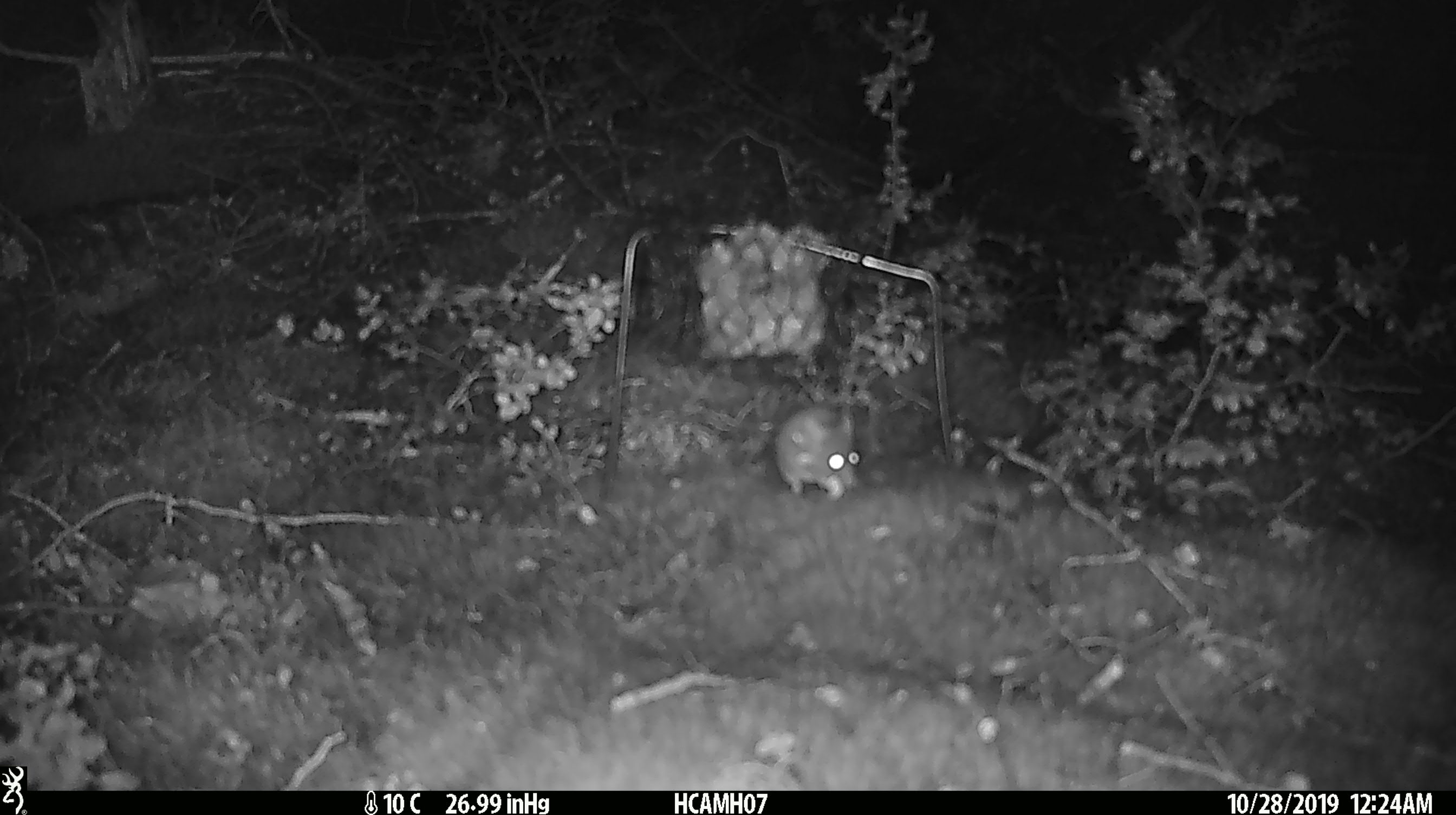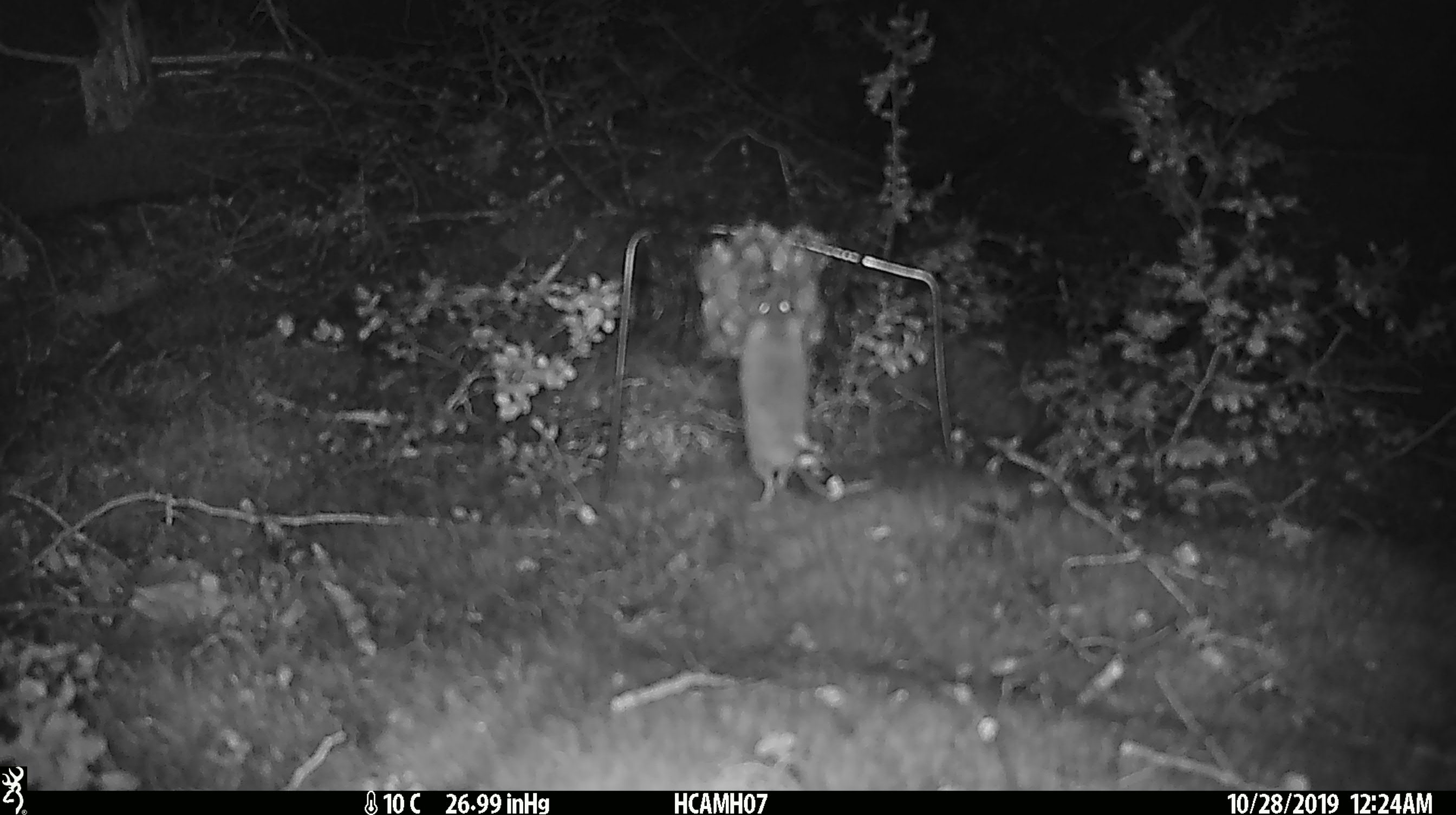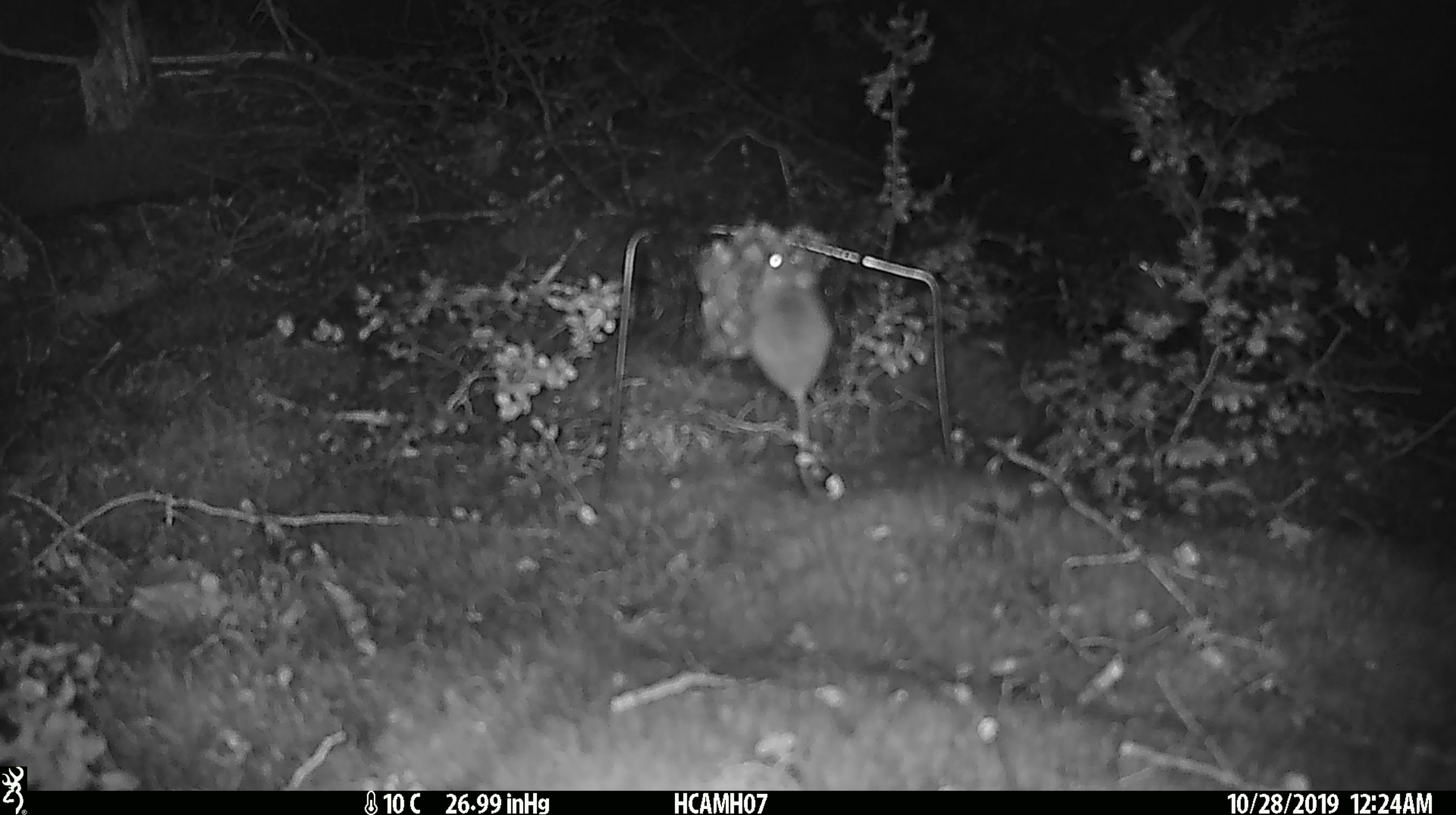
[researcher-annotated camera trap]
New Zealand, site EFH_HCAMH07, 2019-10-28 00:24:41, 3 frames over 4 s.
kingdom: Animalia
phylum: Chordata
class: Mammalia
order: Rodentia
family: Muridae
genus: Mus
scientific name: Mus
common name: mouse